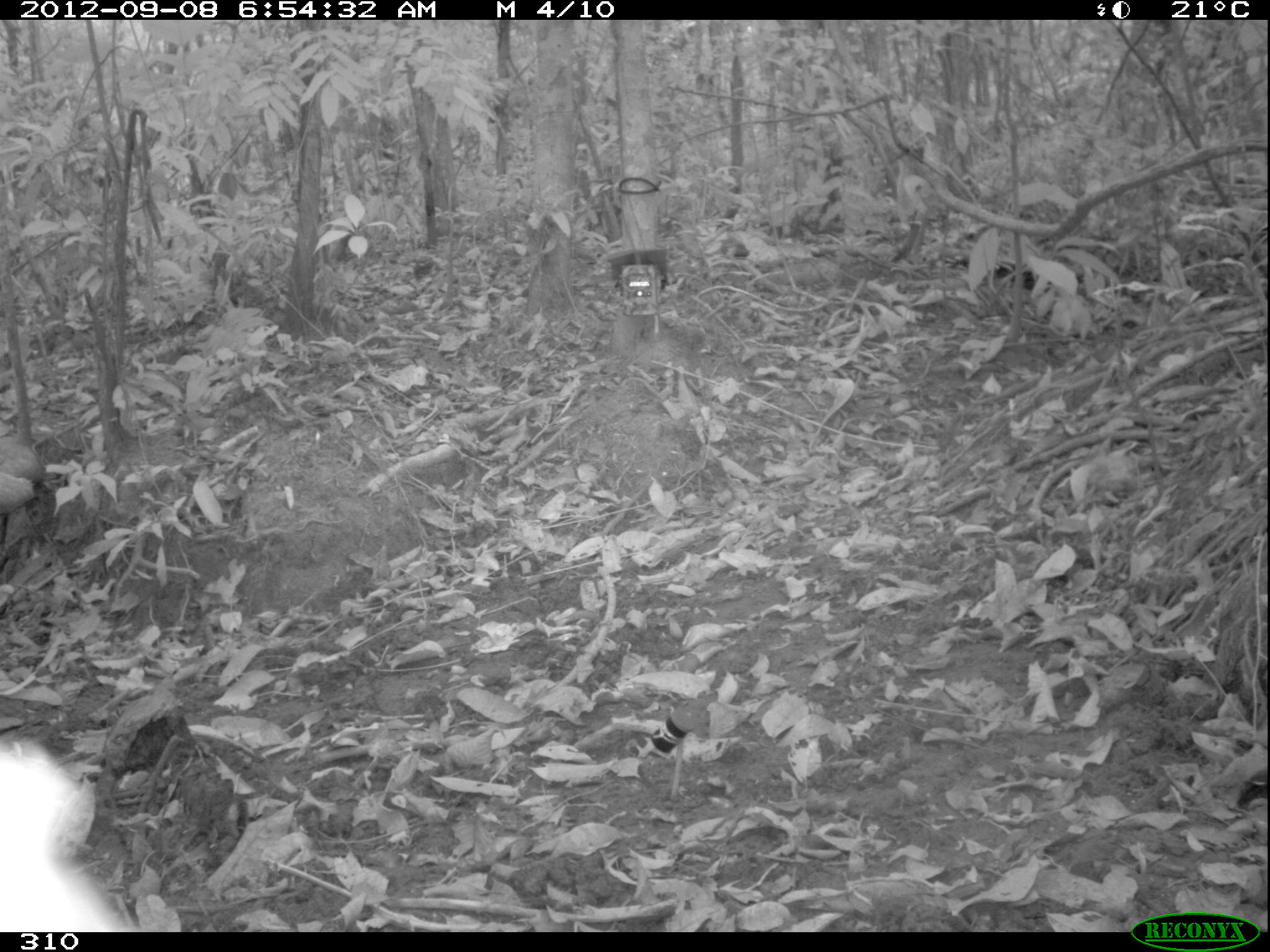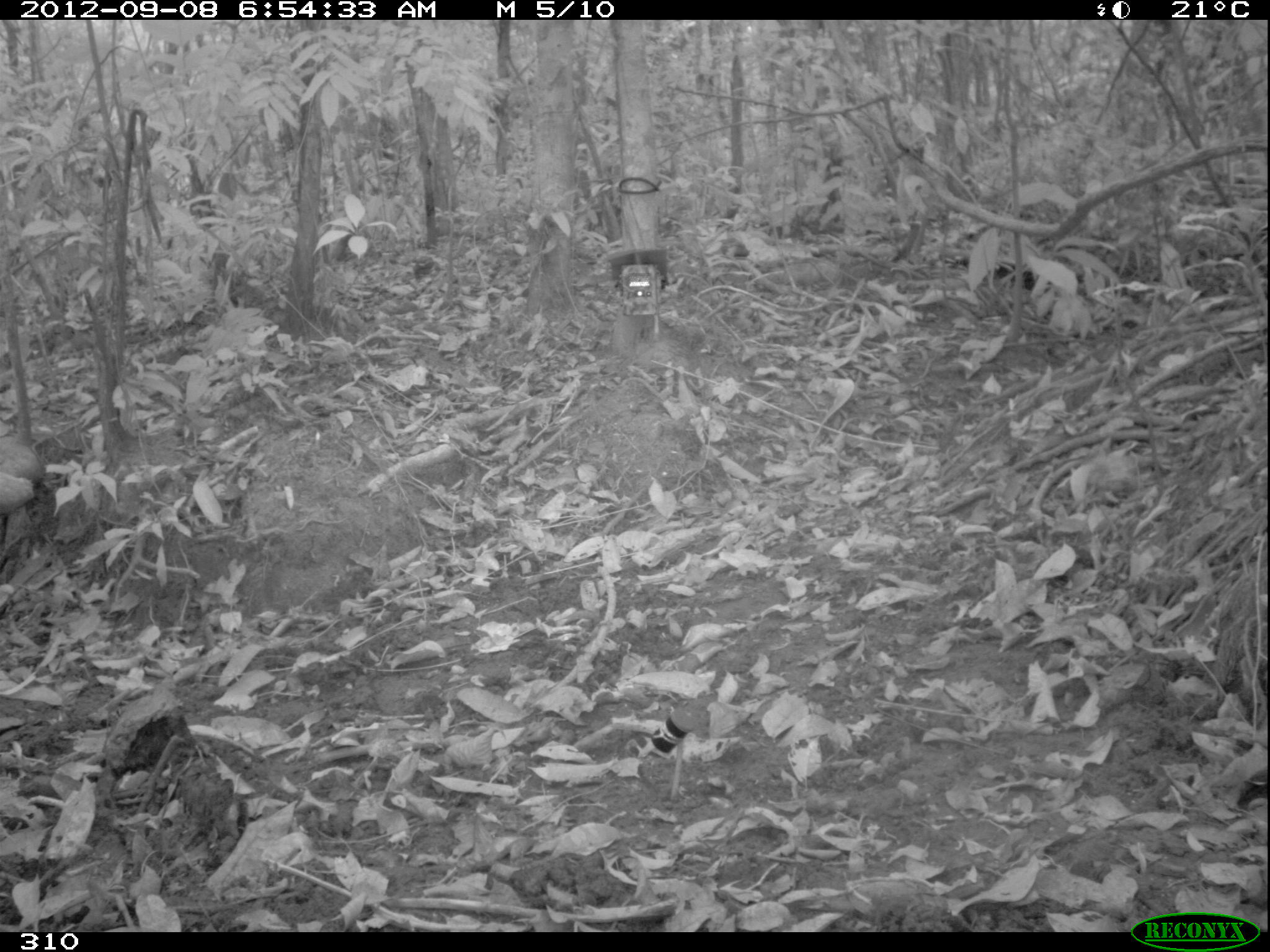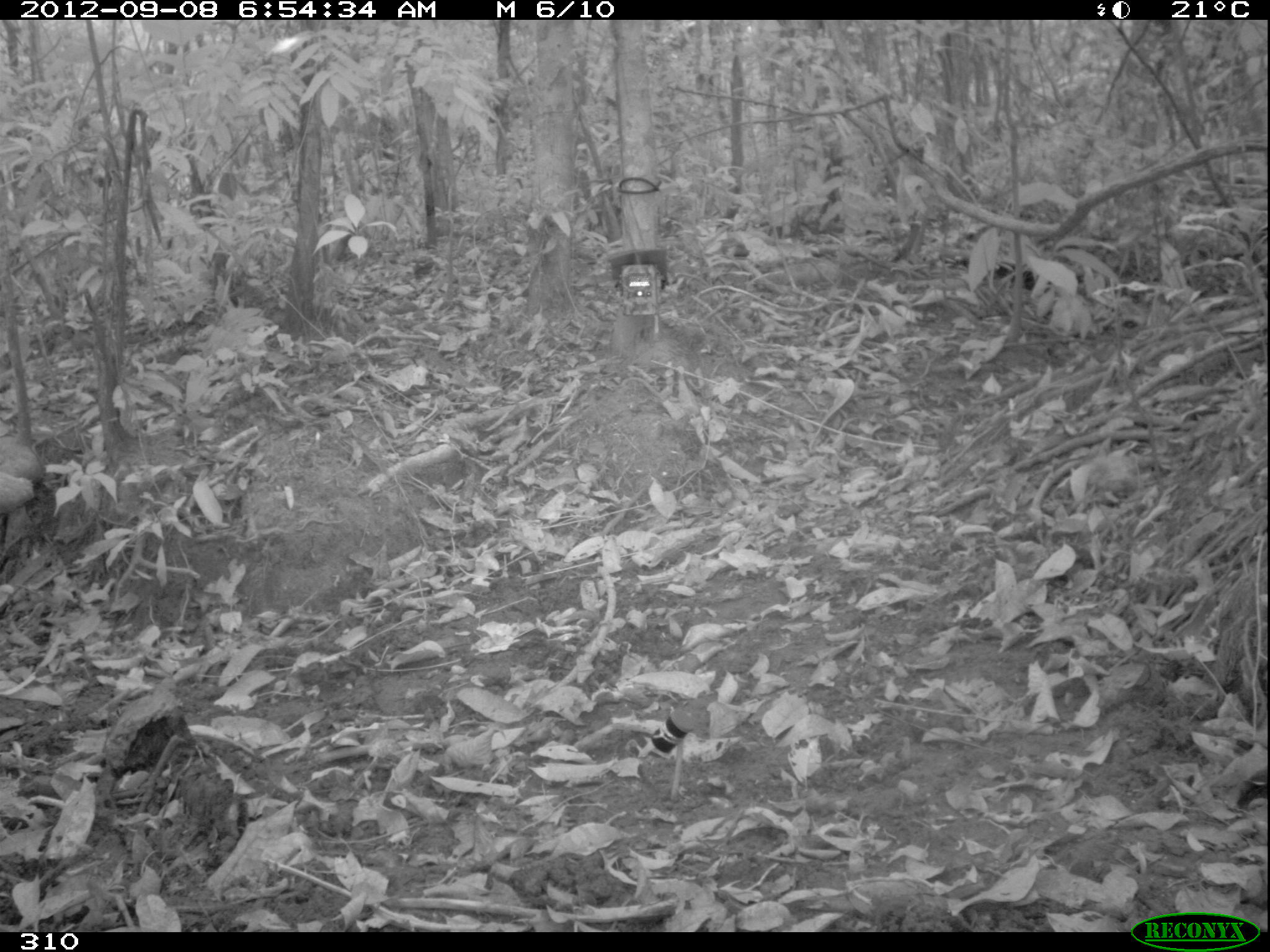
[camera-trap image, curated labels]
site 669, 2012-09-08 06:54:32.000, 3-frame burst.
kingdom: Animalia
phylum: Chordata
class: Mammalia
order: Rodentia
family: Dasyproctidae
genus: Dasyprocta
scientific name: Dasyprocta punctata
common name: central american agouti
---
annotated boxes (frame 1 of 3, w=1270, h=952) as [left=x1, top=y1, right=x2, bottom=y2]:
dasyprocta punctata: [left=0, top=731, right=136, bottom=934]